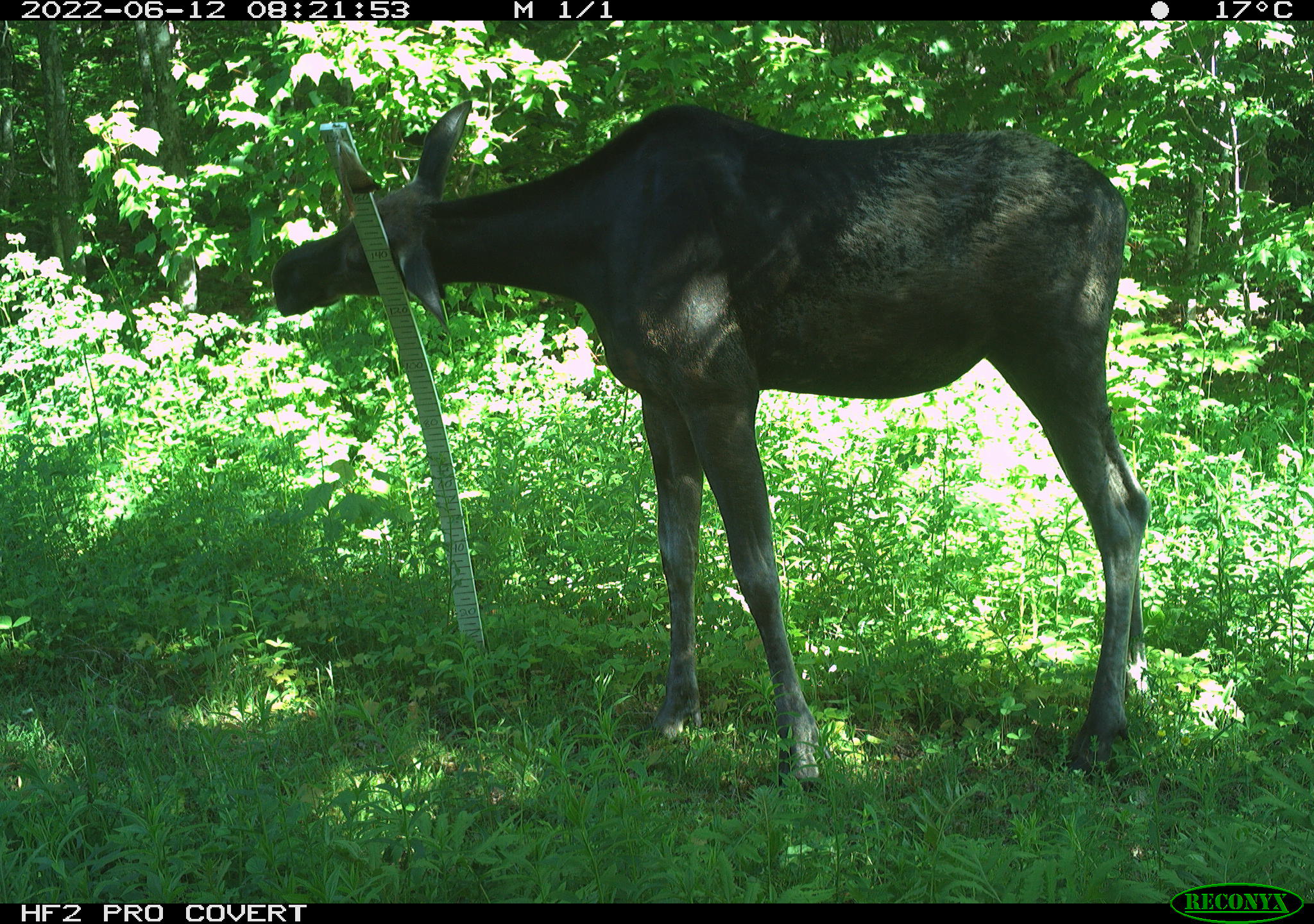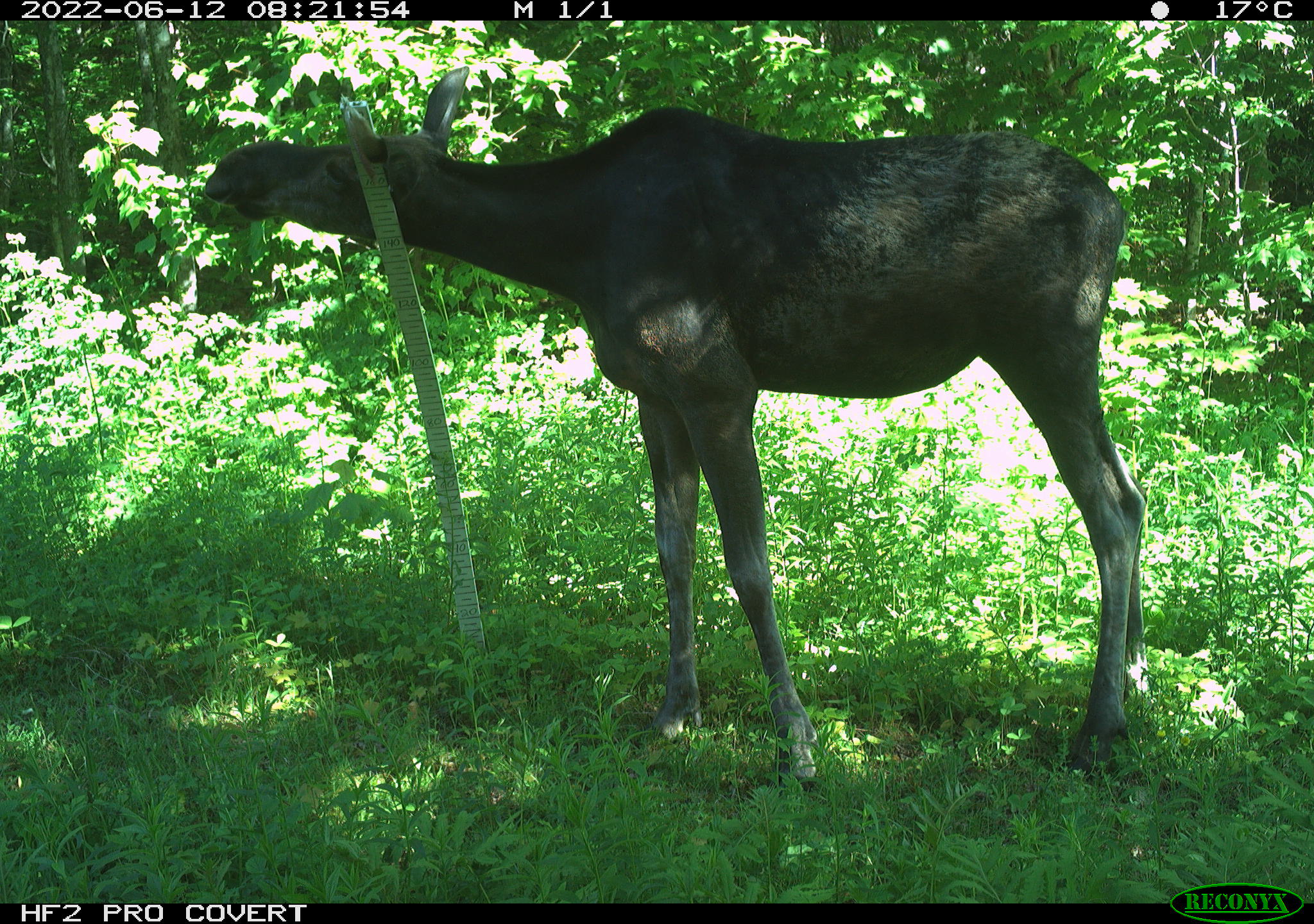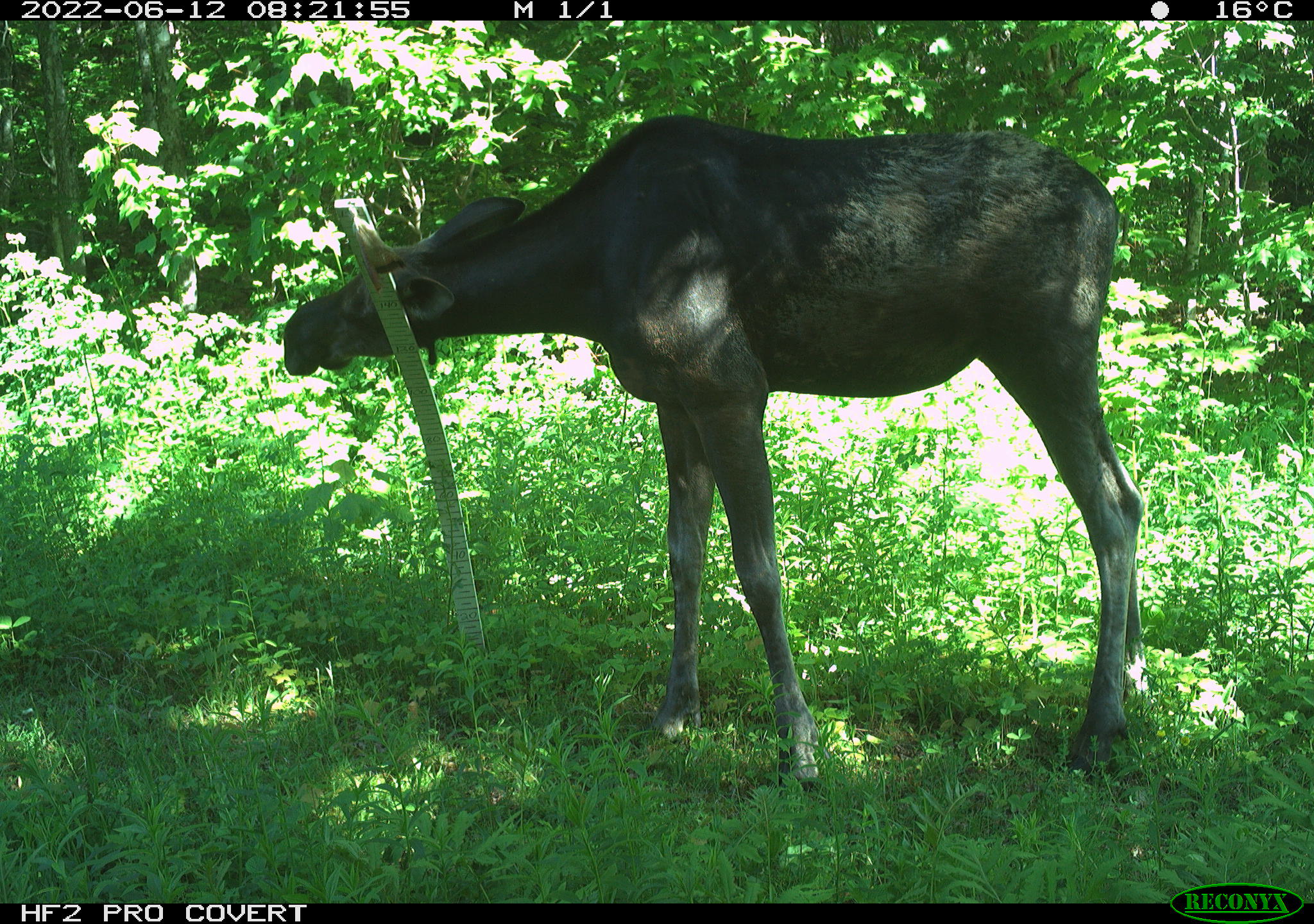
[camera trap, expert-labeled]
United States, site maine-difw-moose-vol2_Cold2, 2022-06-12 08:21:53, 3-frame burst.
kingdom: Animalia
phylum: Chordata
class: Mammalia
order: Artiodactyla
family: Cervidae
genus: Alces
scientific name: Alces alces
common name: moose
Moose (Alces alces).